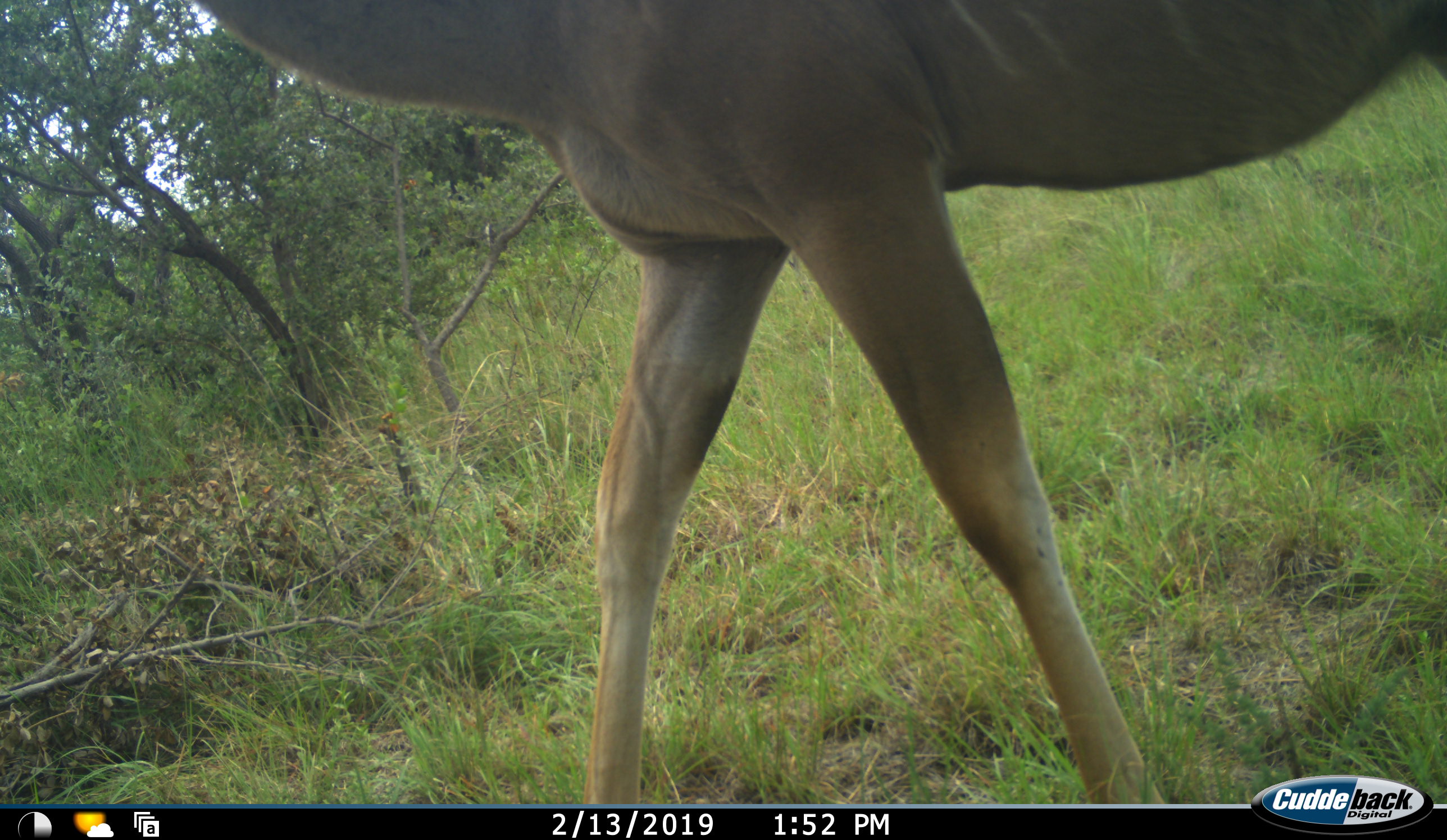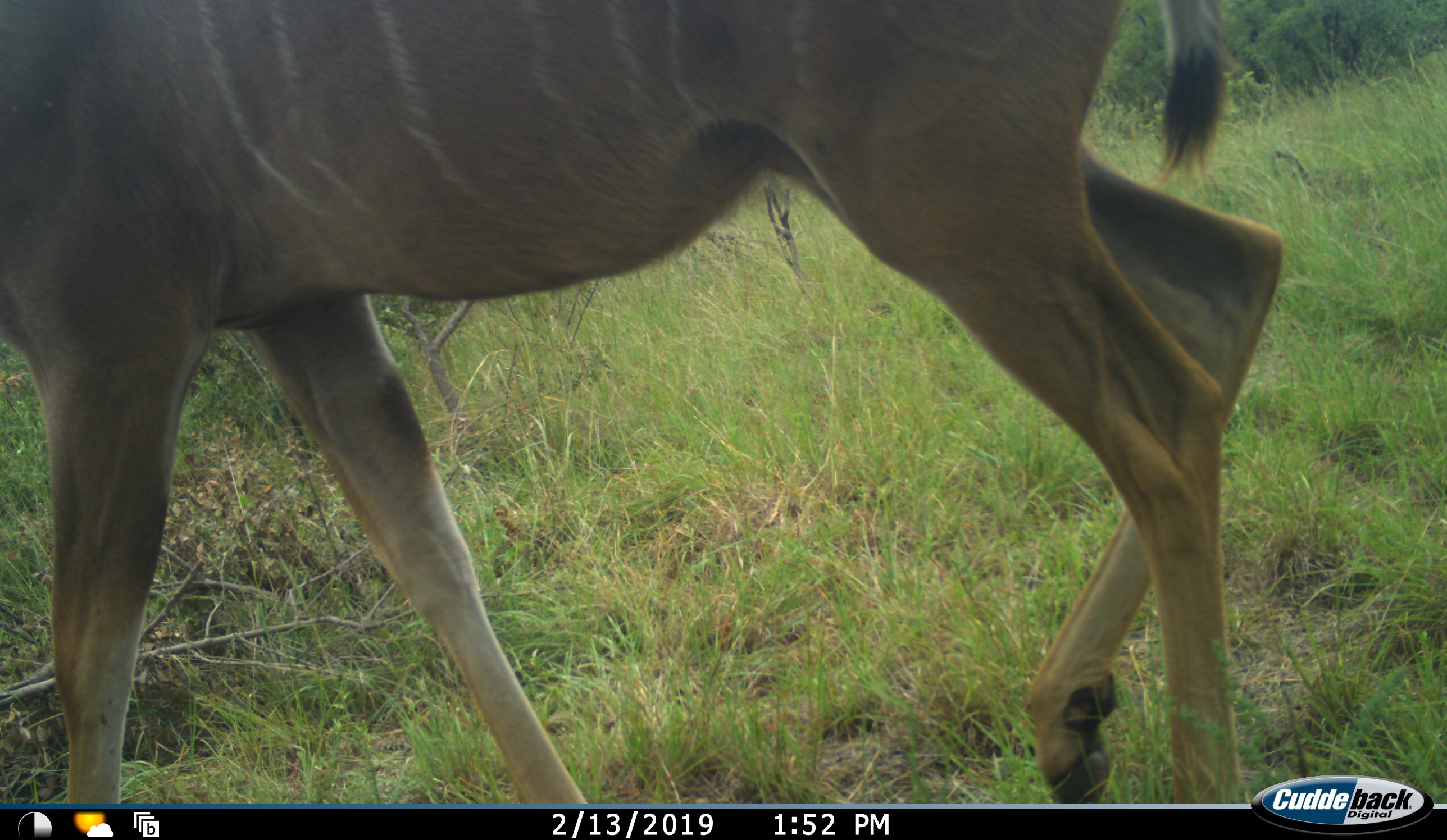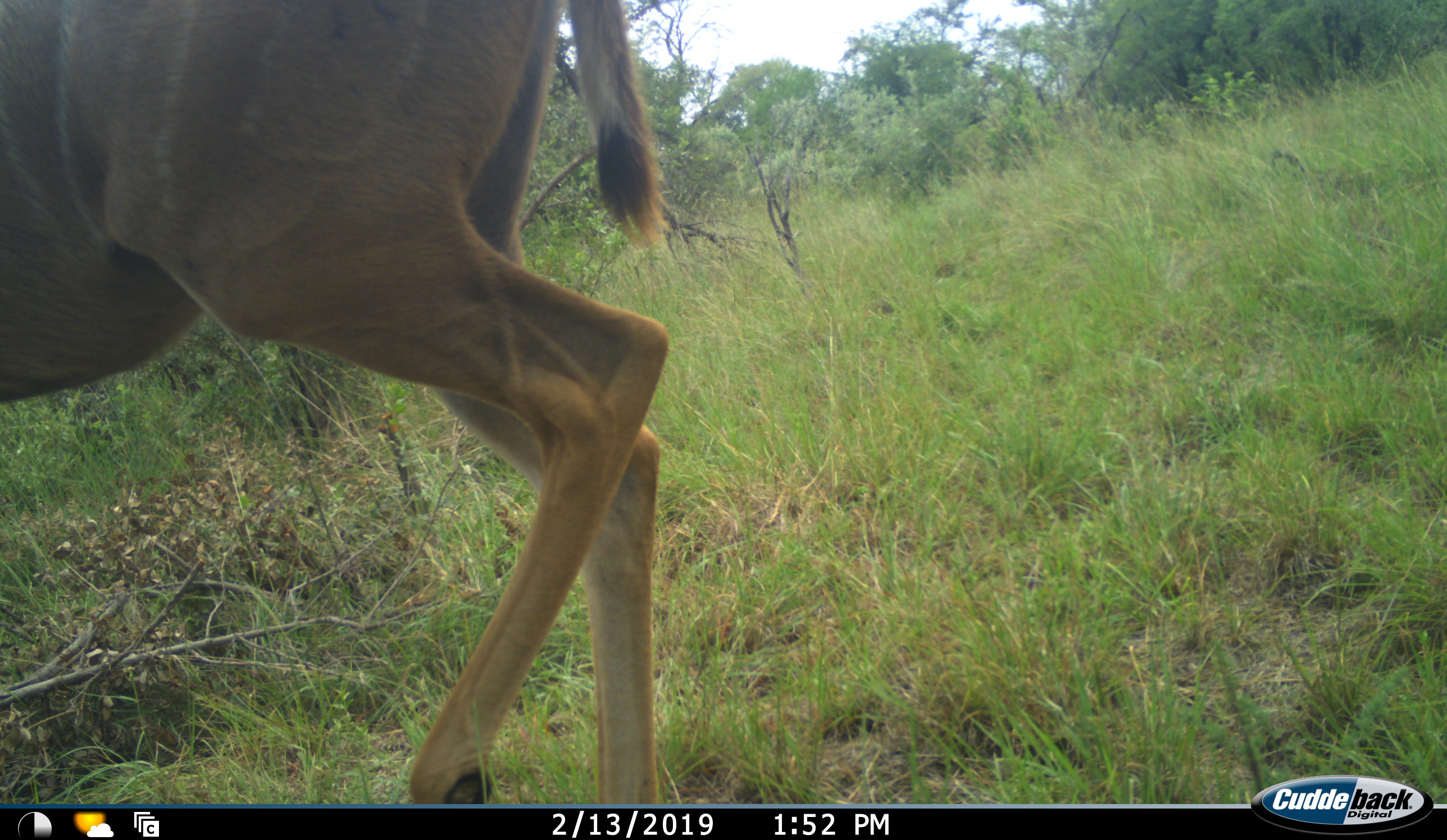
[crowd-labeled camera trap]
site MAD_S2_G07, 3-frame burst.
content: unidentified animal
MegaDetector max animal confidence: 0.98